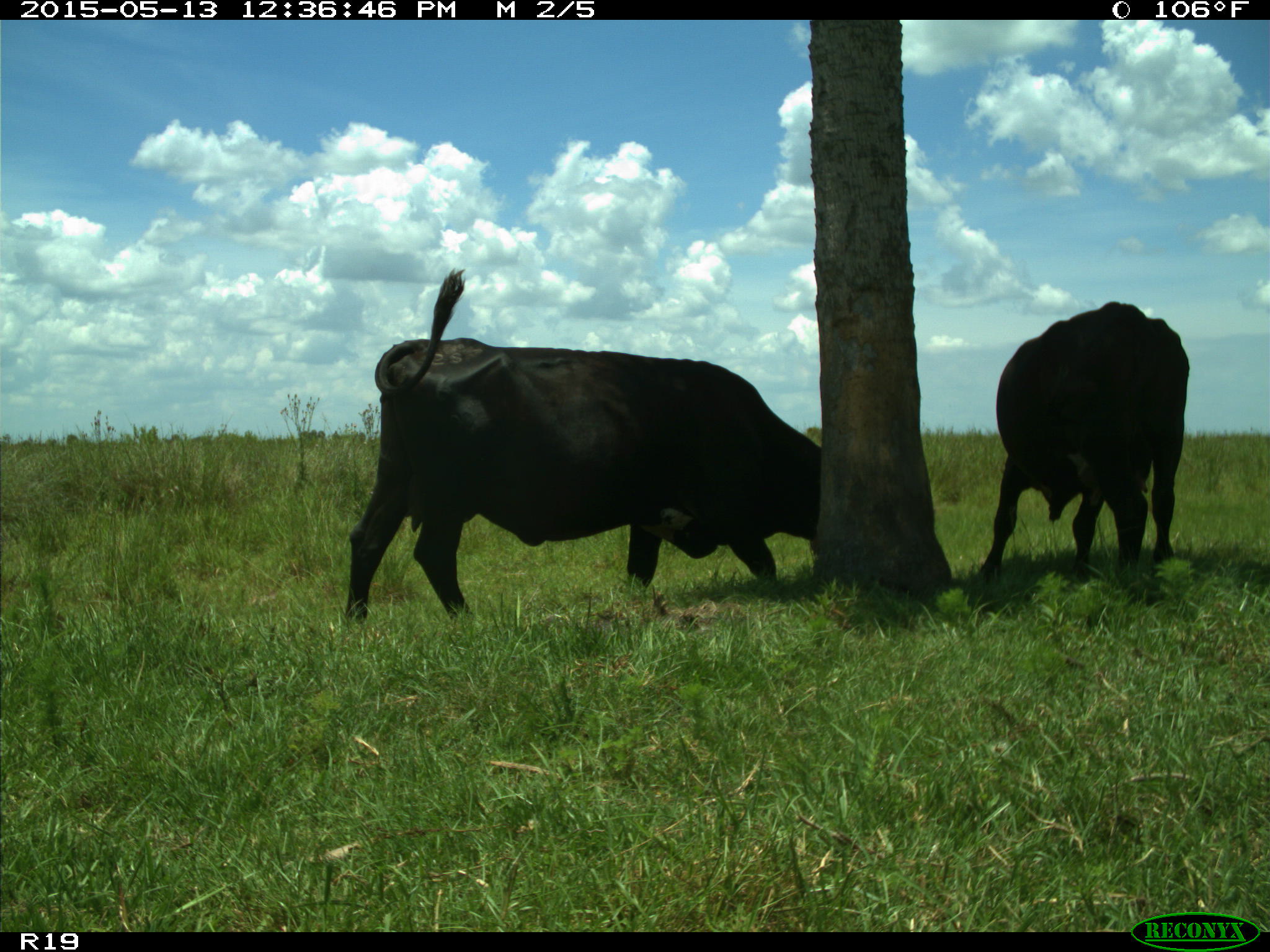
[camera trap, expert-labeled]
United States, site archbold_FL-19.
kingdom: Animalia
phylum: Chordata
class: Mammalia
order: Artiodactyla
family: Bovidae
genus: Bos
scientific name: Bos taurus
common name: domestic cow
Bos taurus (domestic cow).